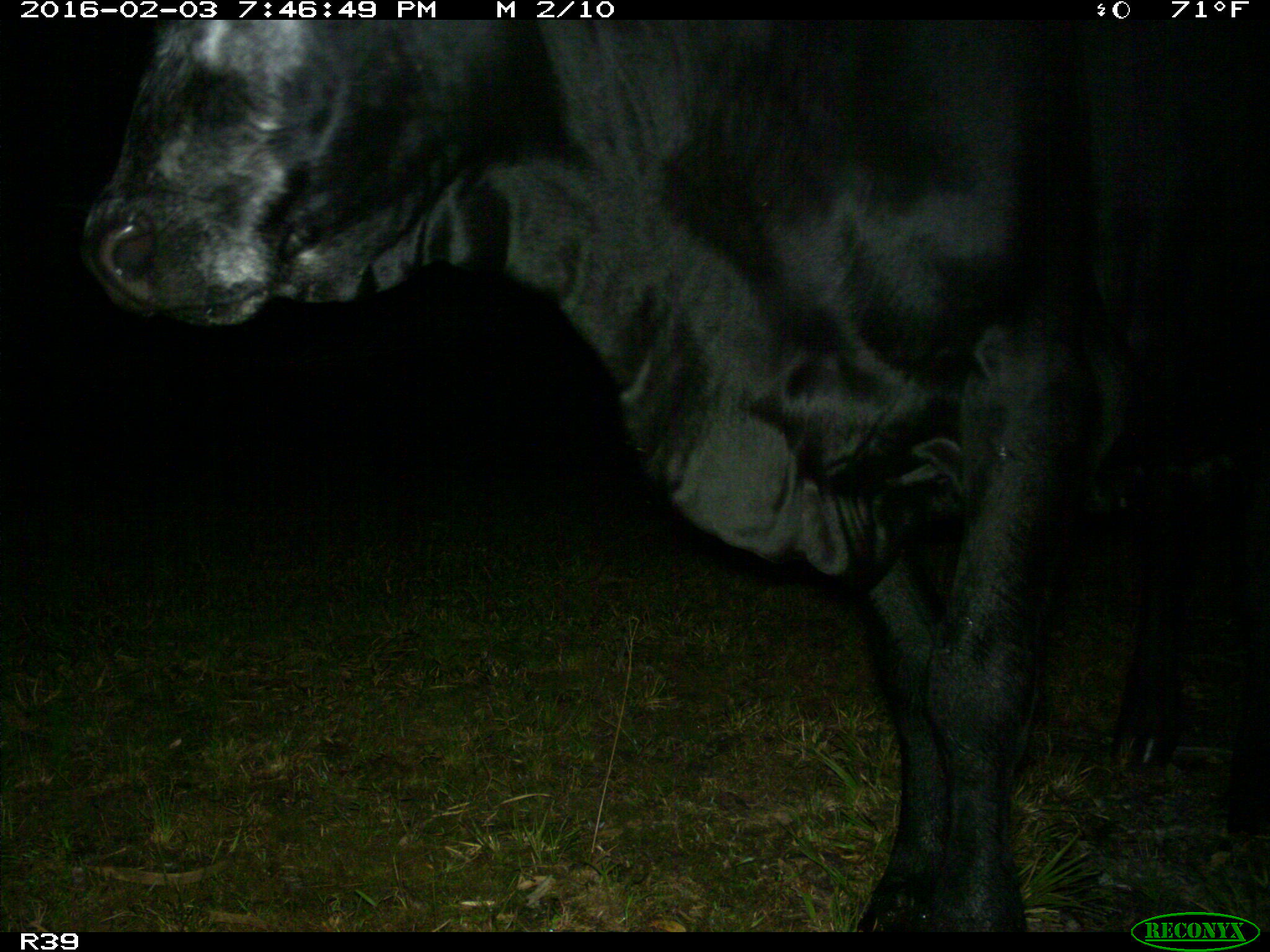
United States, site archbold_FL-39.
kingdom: Animalia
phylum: Chordata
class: Mammalia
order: Artiodactyla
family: Bovidae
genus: Bos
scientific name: Bos taurus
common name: domestic cow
Bos taurus (domestic cow).